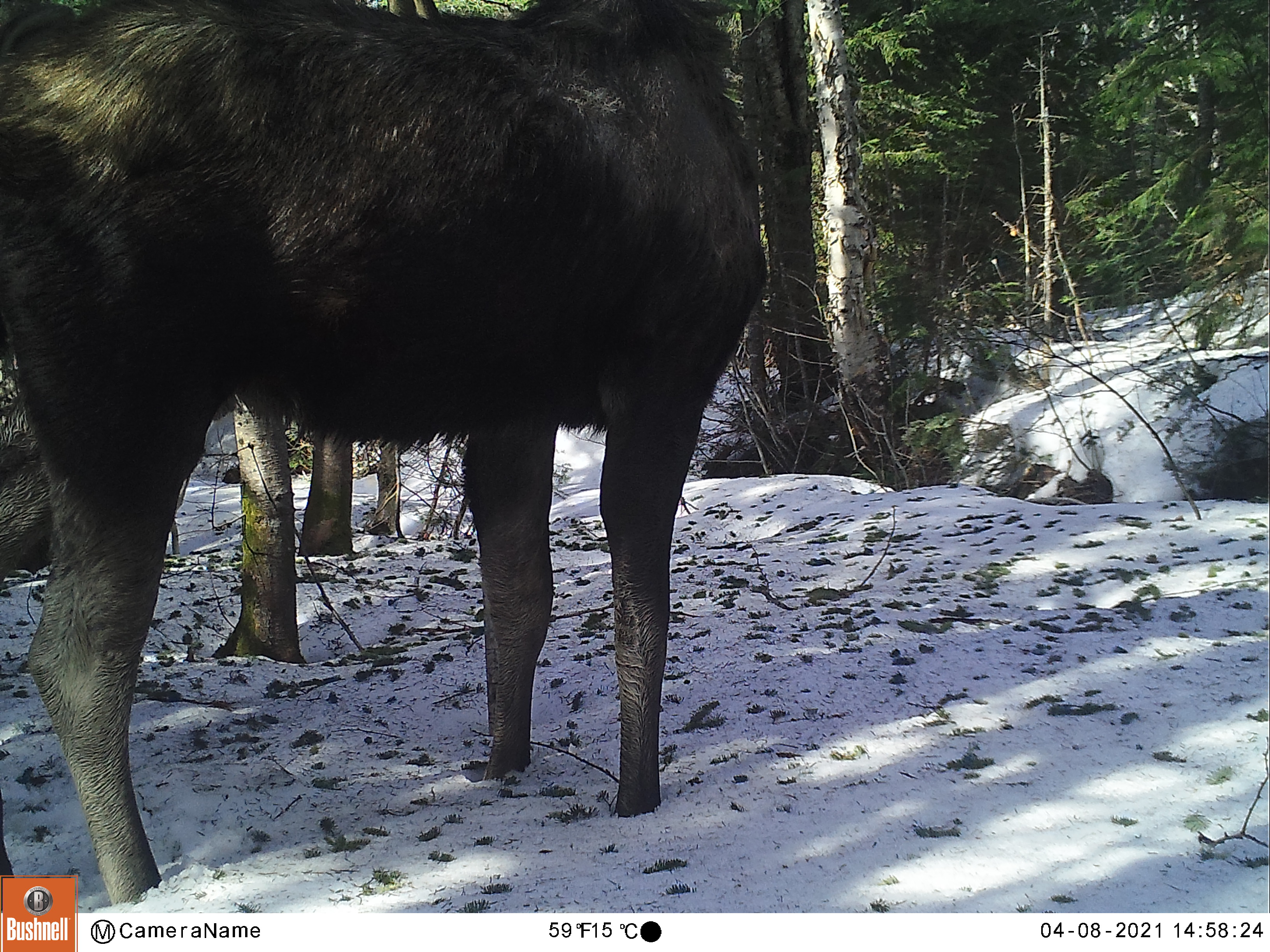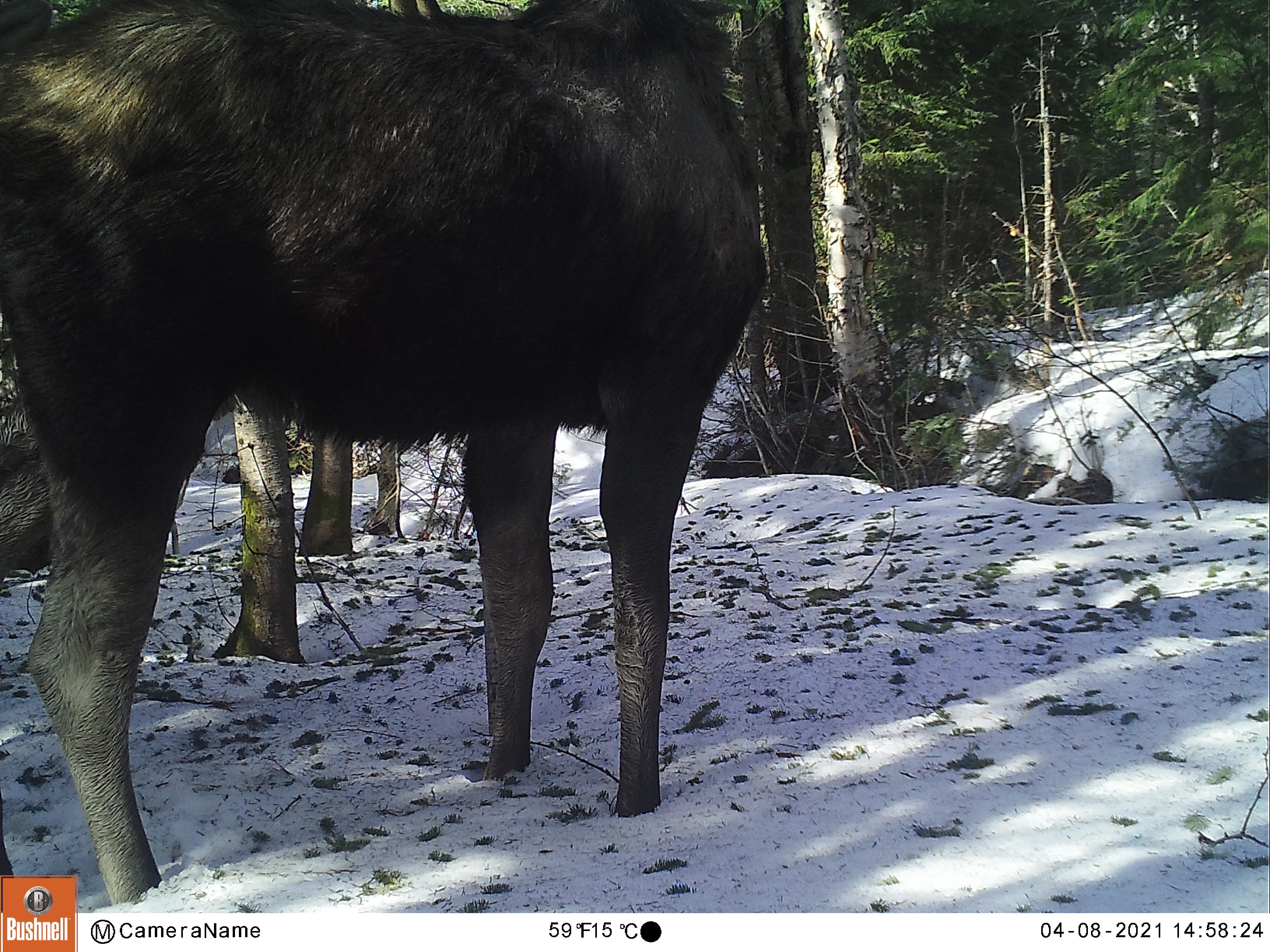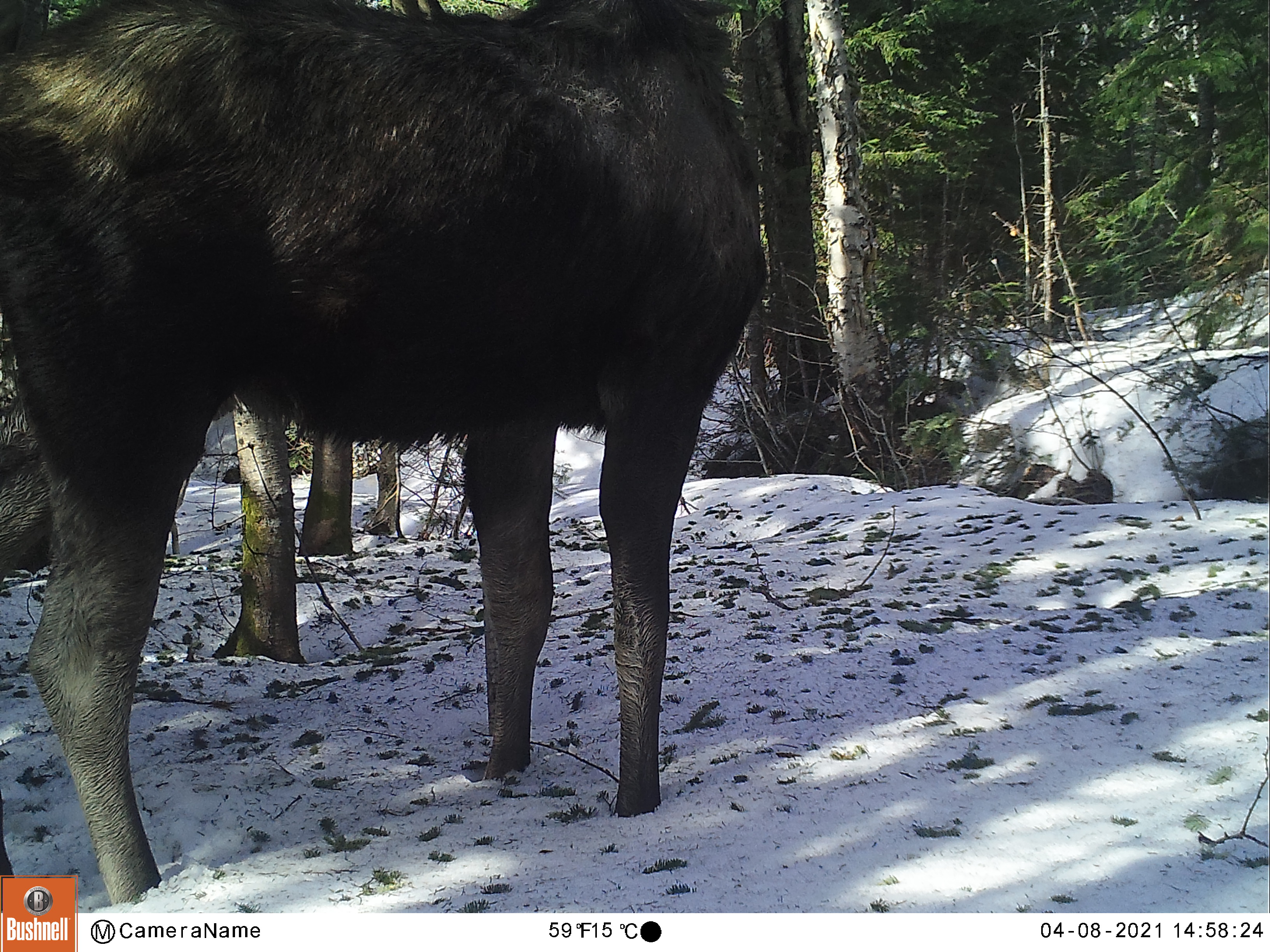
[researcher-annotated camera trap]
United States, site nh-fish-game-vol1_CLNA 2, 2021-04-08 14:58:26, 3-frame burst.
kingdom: Animalia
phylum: Chordata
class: Mammalia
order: Artiodactyla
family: Cervidae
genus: Alces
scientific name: Alces alces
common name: moose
Moose (Alces alces).